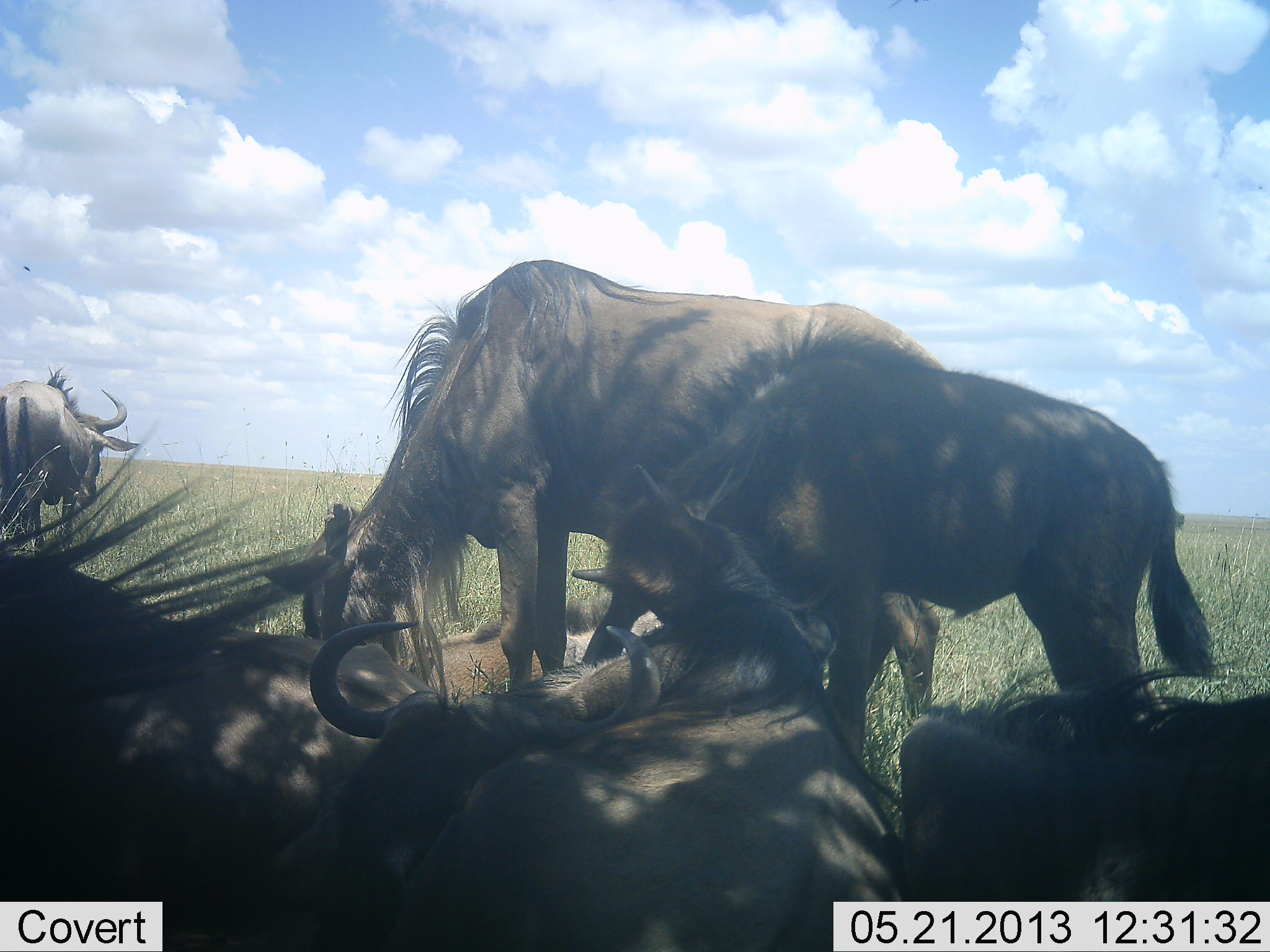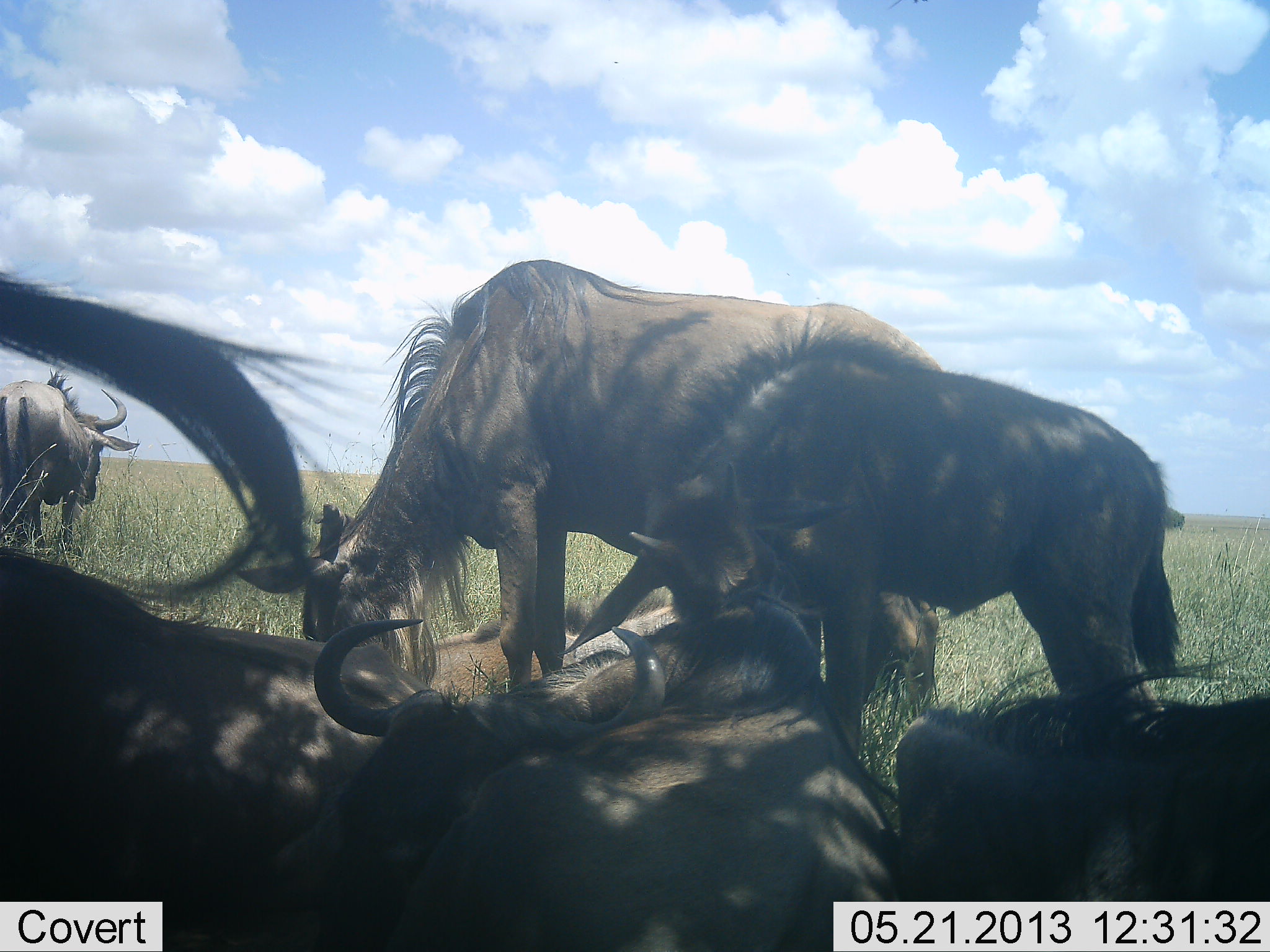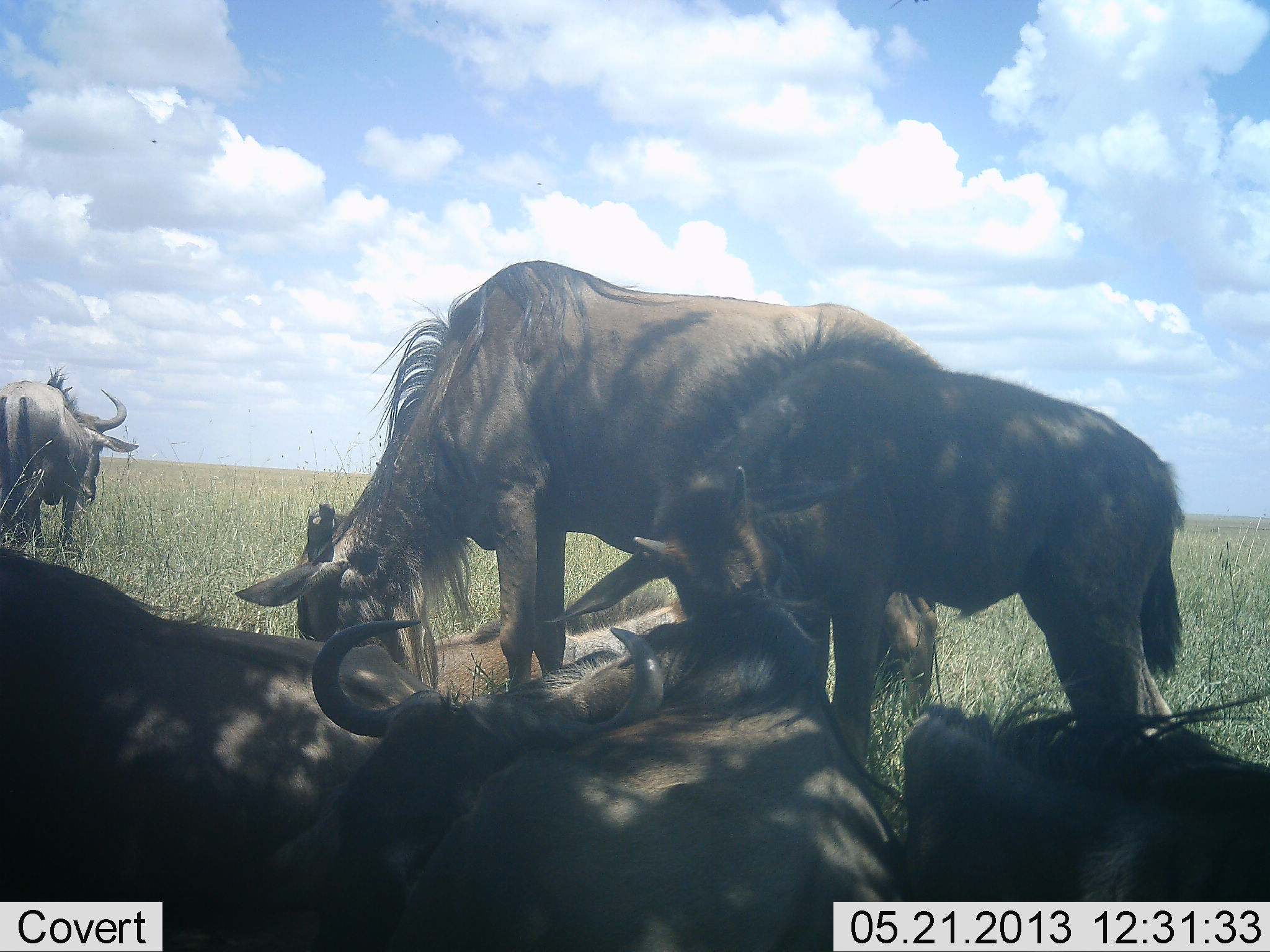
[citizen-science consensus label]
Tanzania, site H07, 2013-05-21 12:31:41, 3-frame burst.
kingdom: Animalia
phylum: Chordata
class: Mammalia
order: Artiodactyla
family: Bovidae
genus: Connochaetes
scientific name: Connochaetes taurinus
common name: blue wildebeest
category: wildebeest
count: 6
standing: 68%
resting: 87%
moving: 6%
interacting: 10%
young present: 35%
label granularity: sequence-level